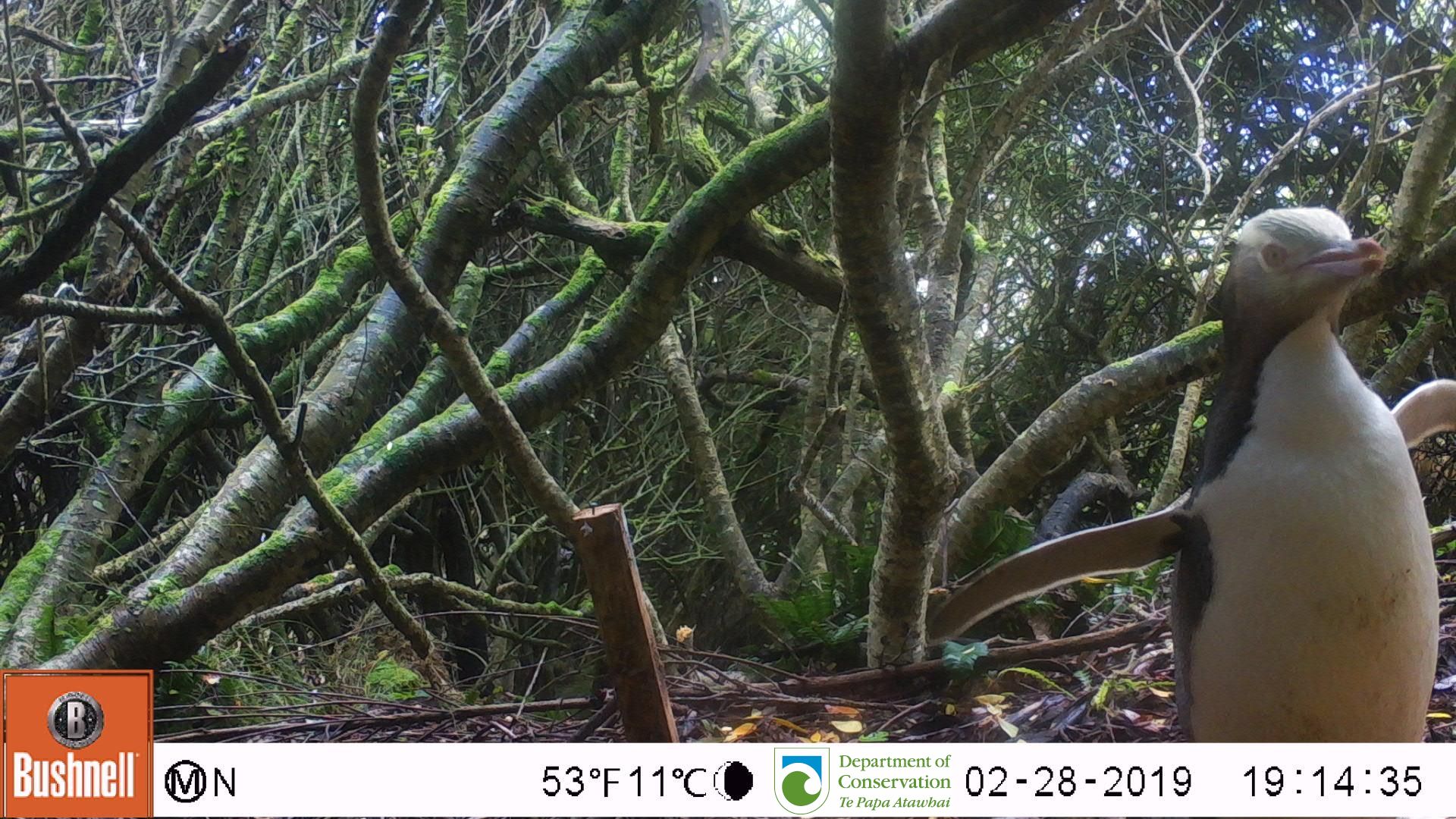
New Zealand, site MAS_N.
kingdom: Animalia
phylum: Chordata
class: Aves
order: Sphenisciformes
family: Spheniscidae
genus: Megadyptes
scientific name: Megadyptes antipodes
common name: yellow-eyed penguin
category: yellow eyed penguin